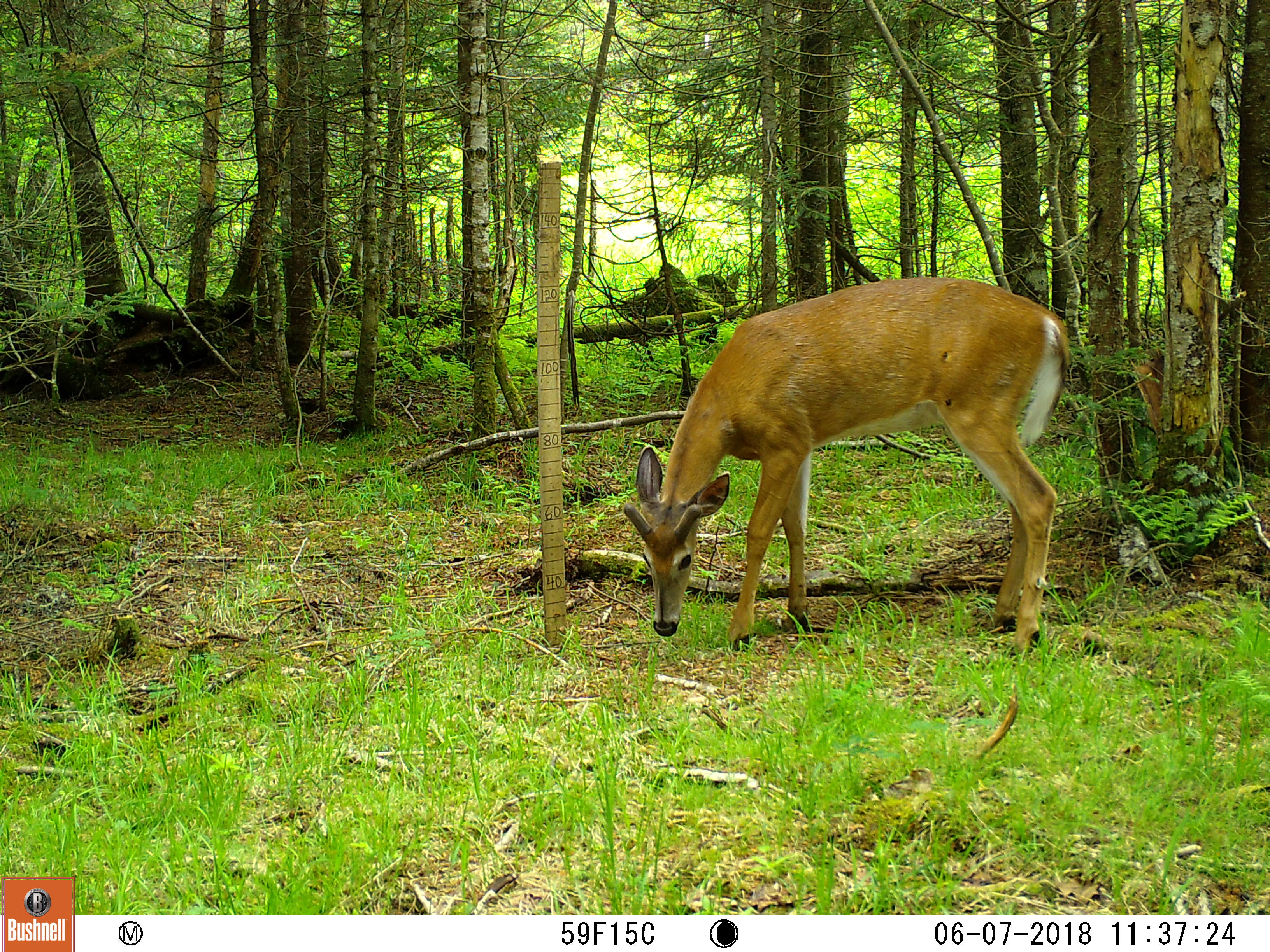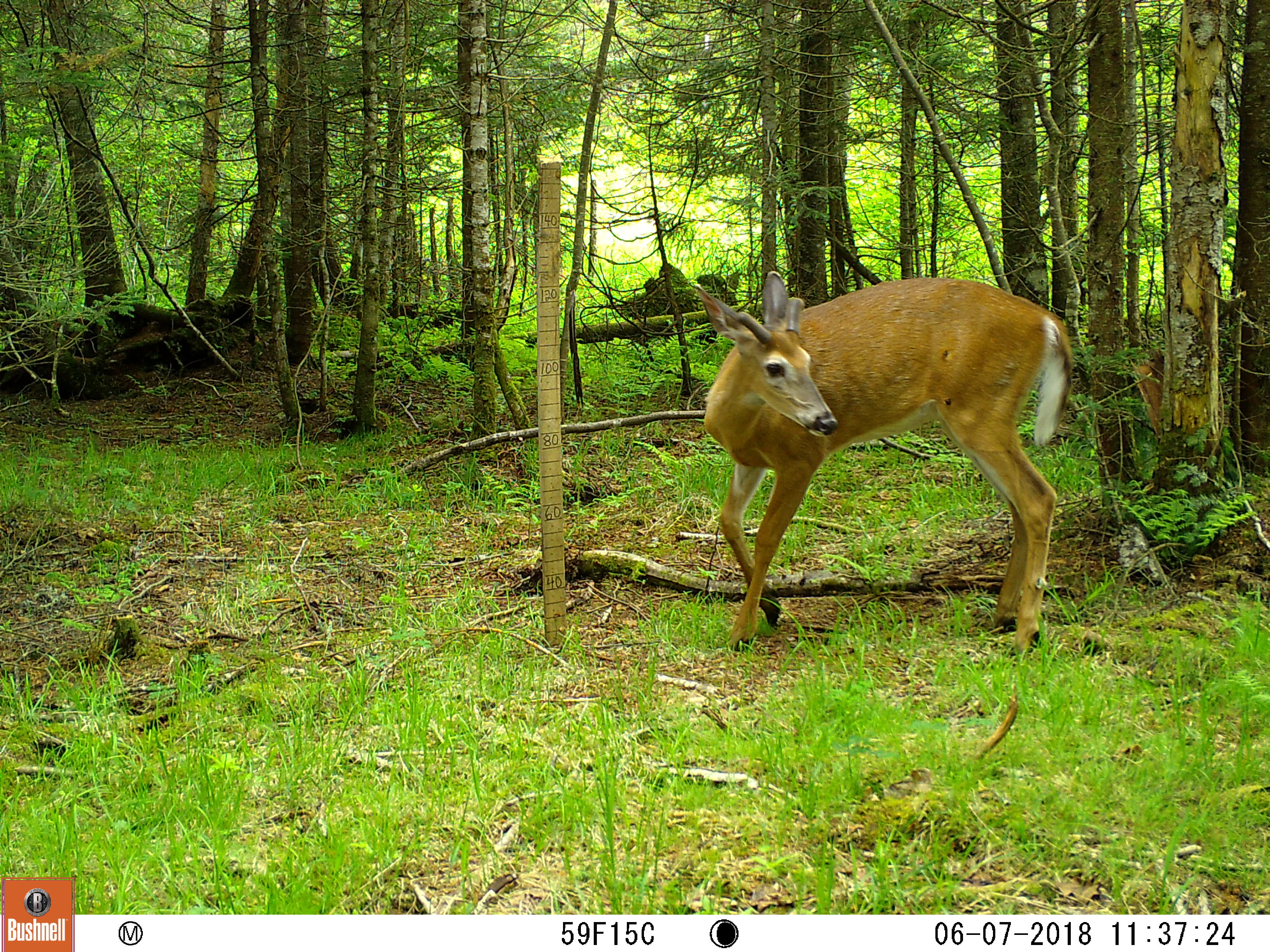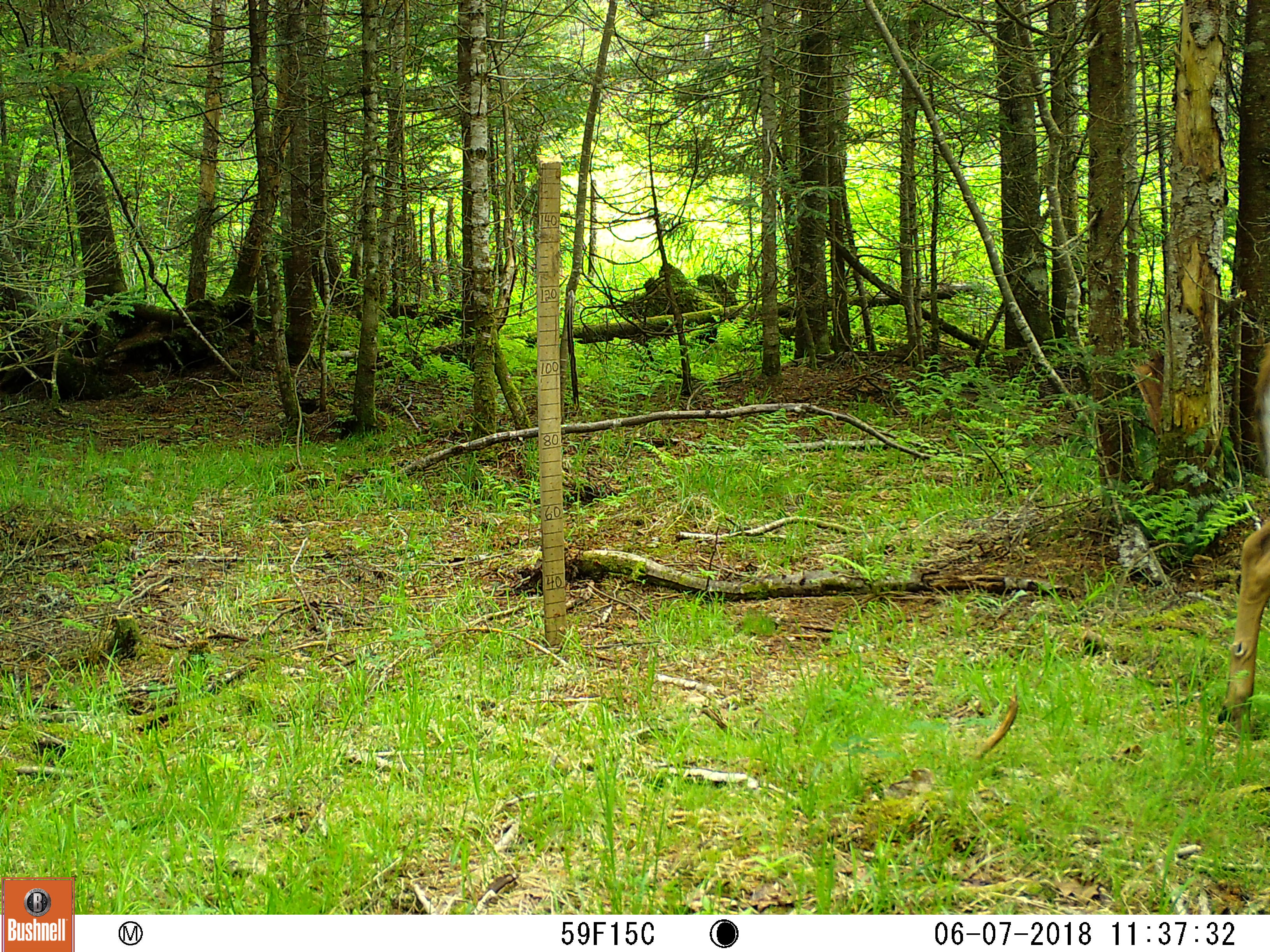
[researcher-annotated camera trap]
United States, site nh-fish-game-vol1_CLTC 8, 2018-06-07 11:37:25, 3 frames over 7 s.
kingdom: Animalia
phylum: Chordata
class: Mammalia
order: Artiodactyla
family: Cervidae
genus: Odocoileus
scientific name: Odocoileus virginianus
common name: white-tailed deer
White-tailed deer (Odocoileus virginianus).